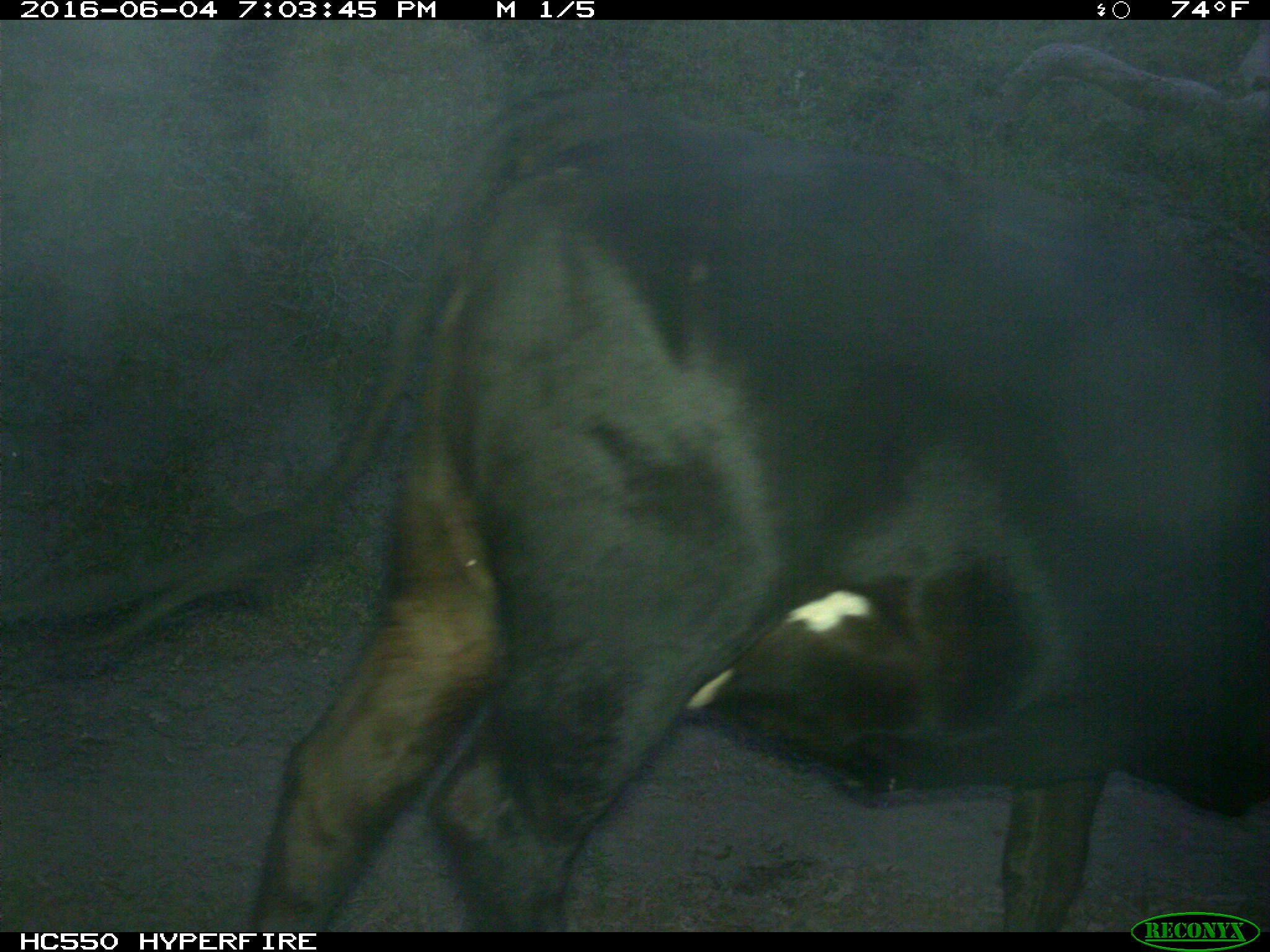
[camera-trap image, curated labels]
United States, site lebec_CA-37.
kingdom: Animalia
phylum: Chordata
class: Mammalia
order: Artiodactyla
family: Bovidae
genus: Bos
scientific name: Bos taurus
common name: domestic cow